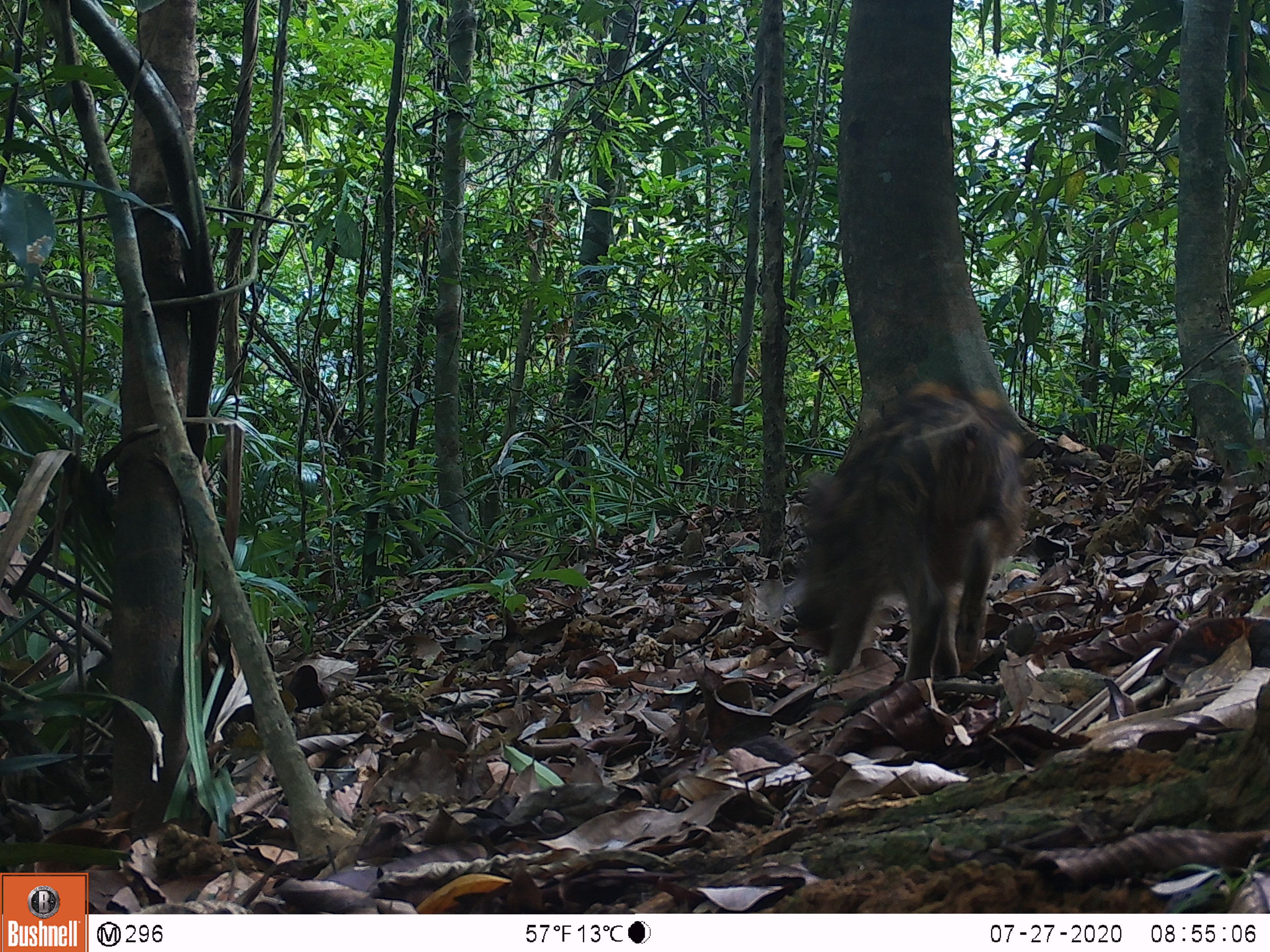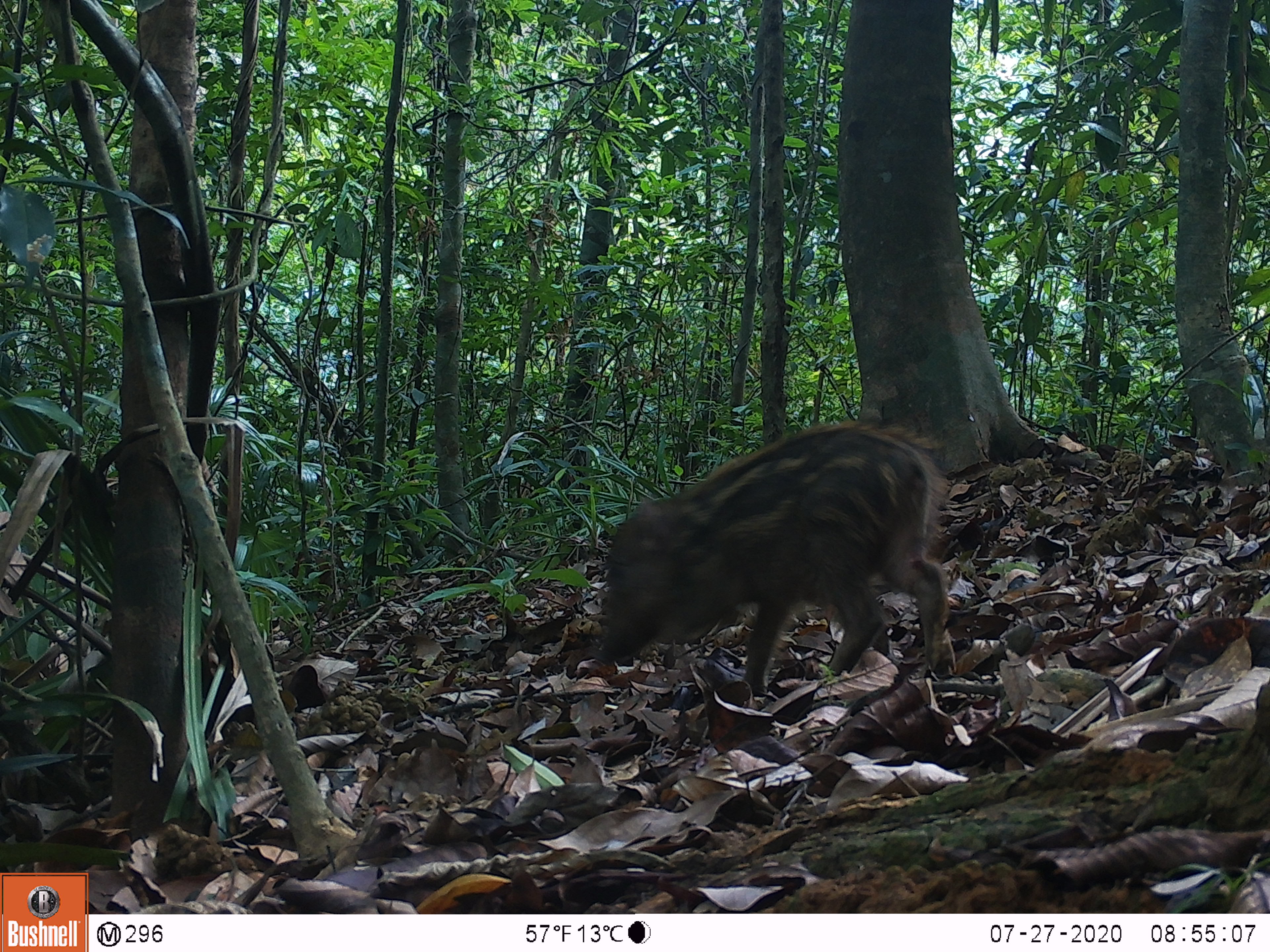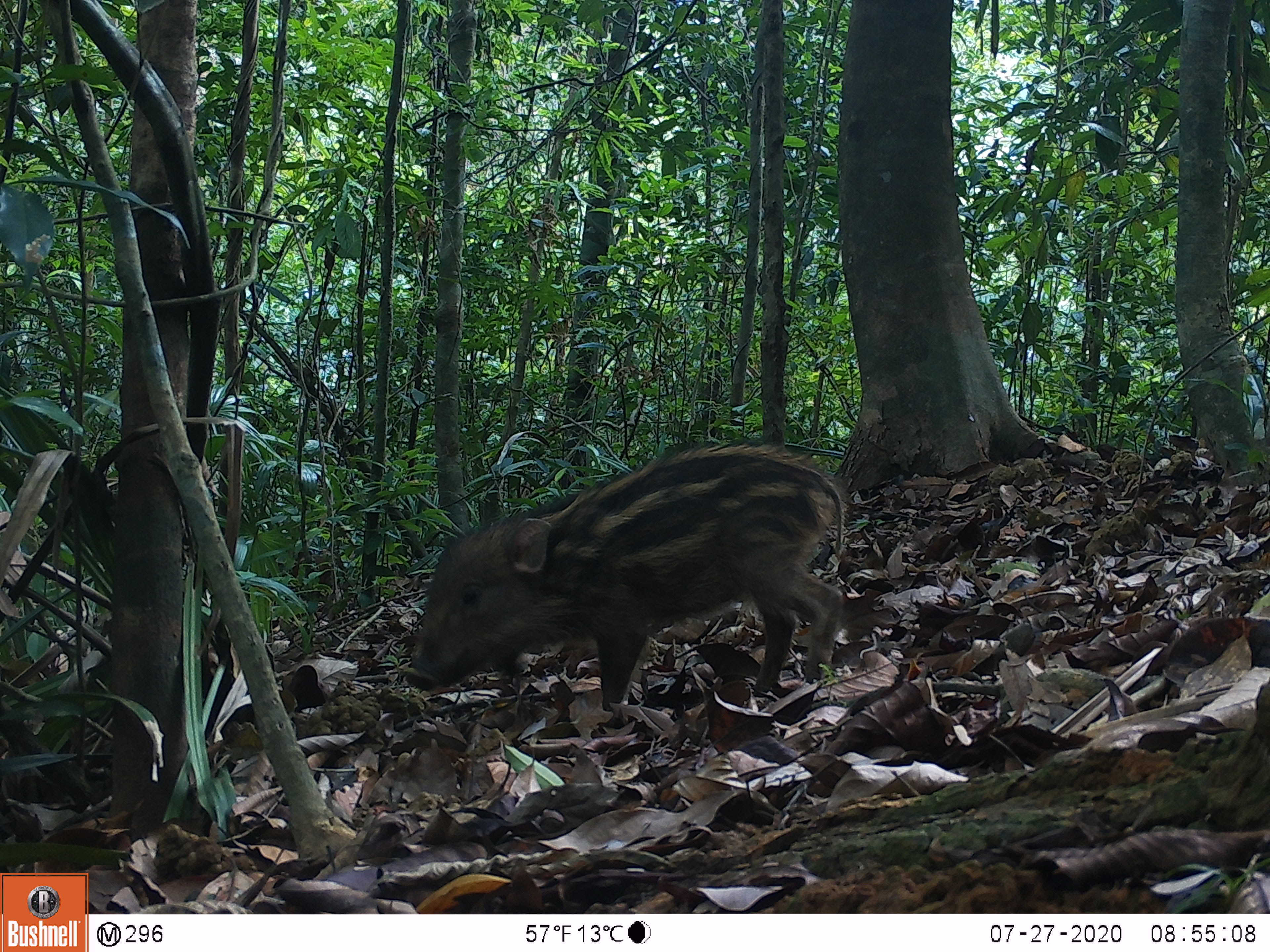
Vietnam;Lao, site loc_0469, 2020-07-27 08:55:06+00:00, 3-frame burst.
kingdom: Animalia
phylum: Chordata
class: Mammalia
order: Artiodactyla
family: Suidae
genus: Sus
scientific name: Sus scrofa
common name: eurasian wild pig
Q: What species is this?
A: Eurasian wild pig (Sus scrofa).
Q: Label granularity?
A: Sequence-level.